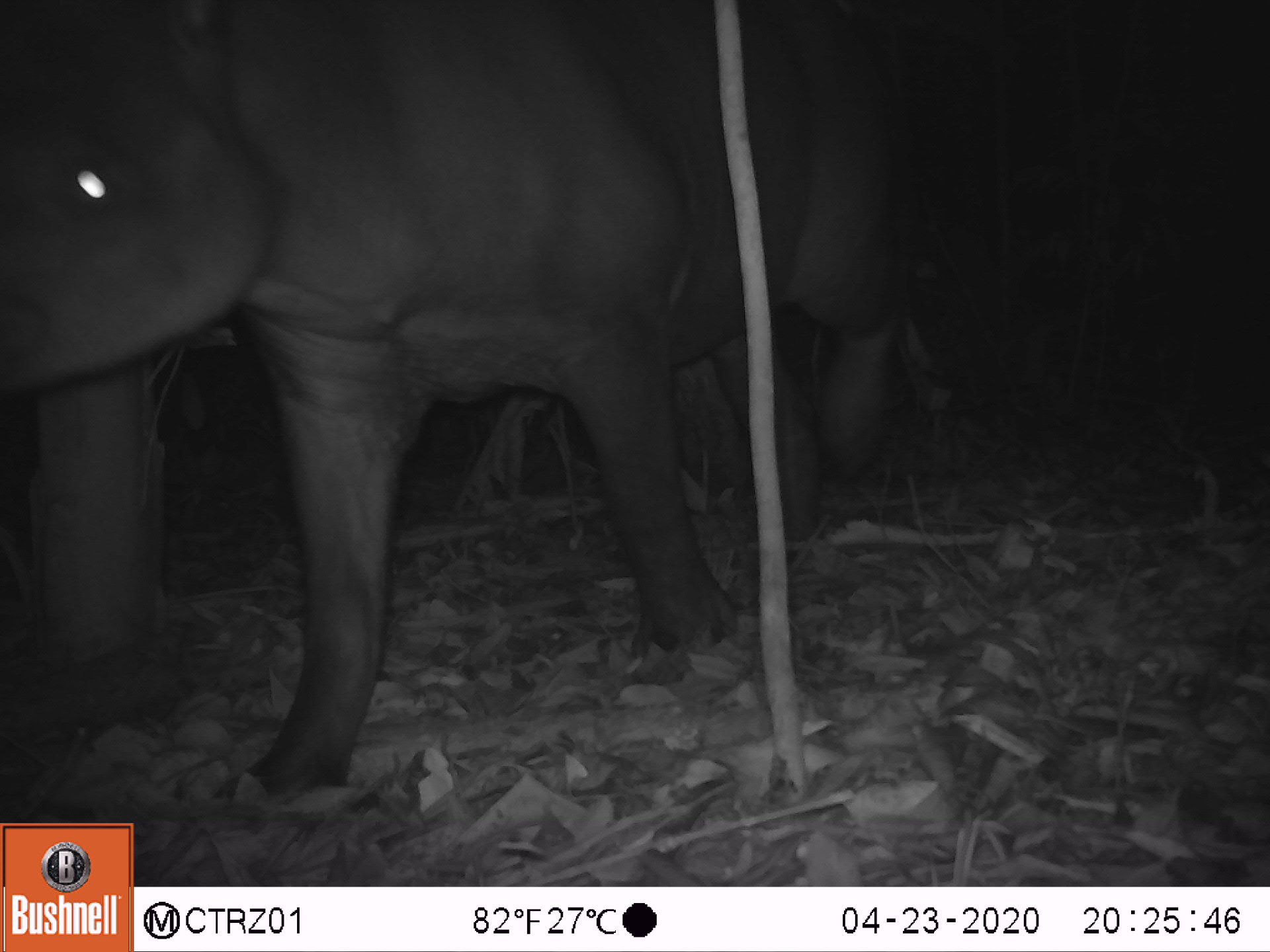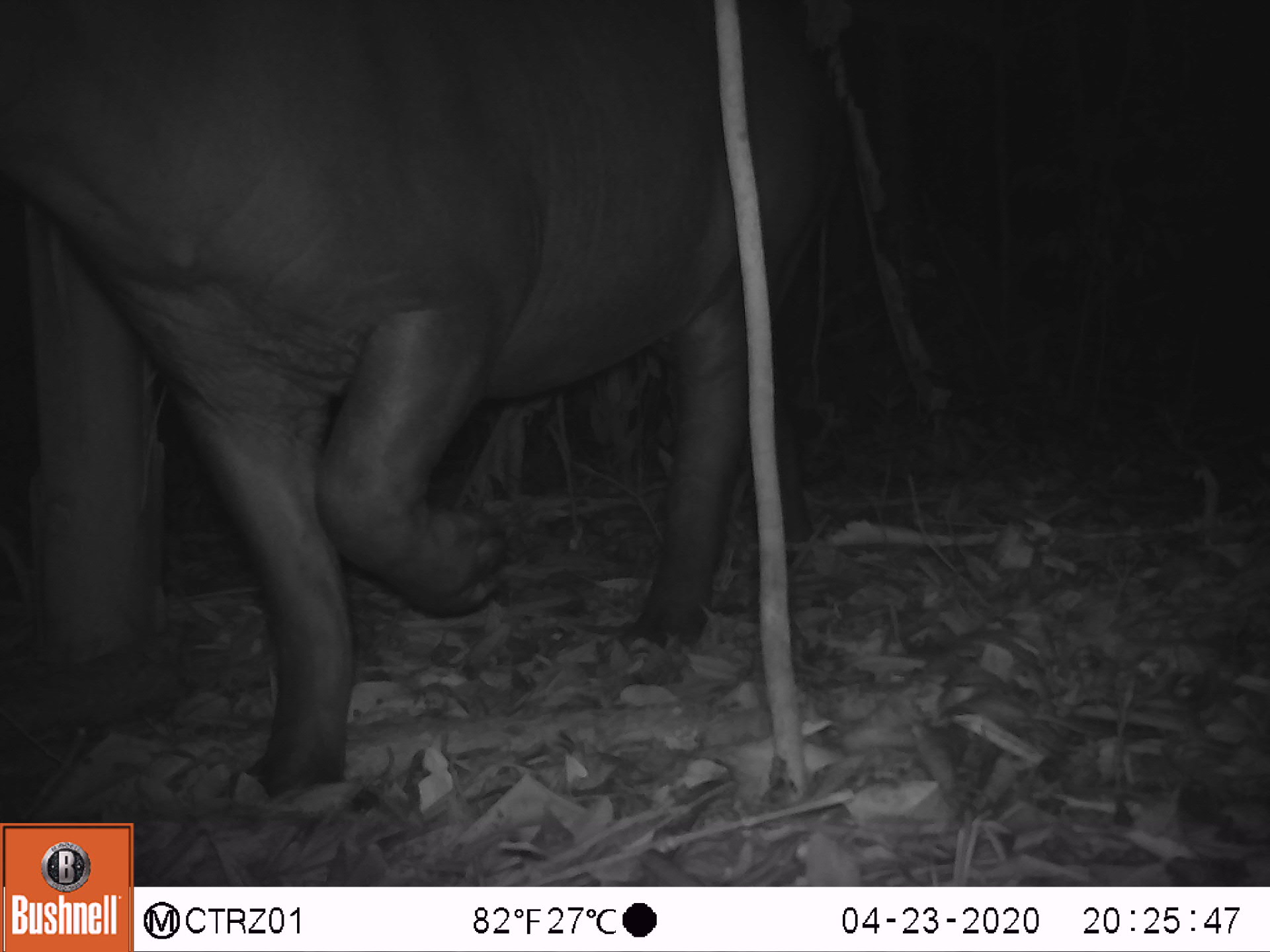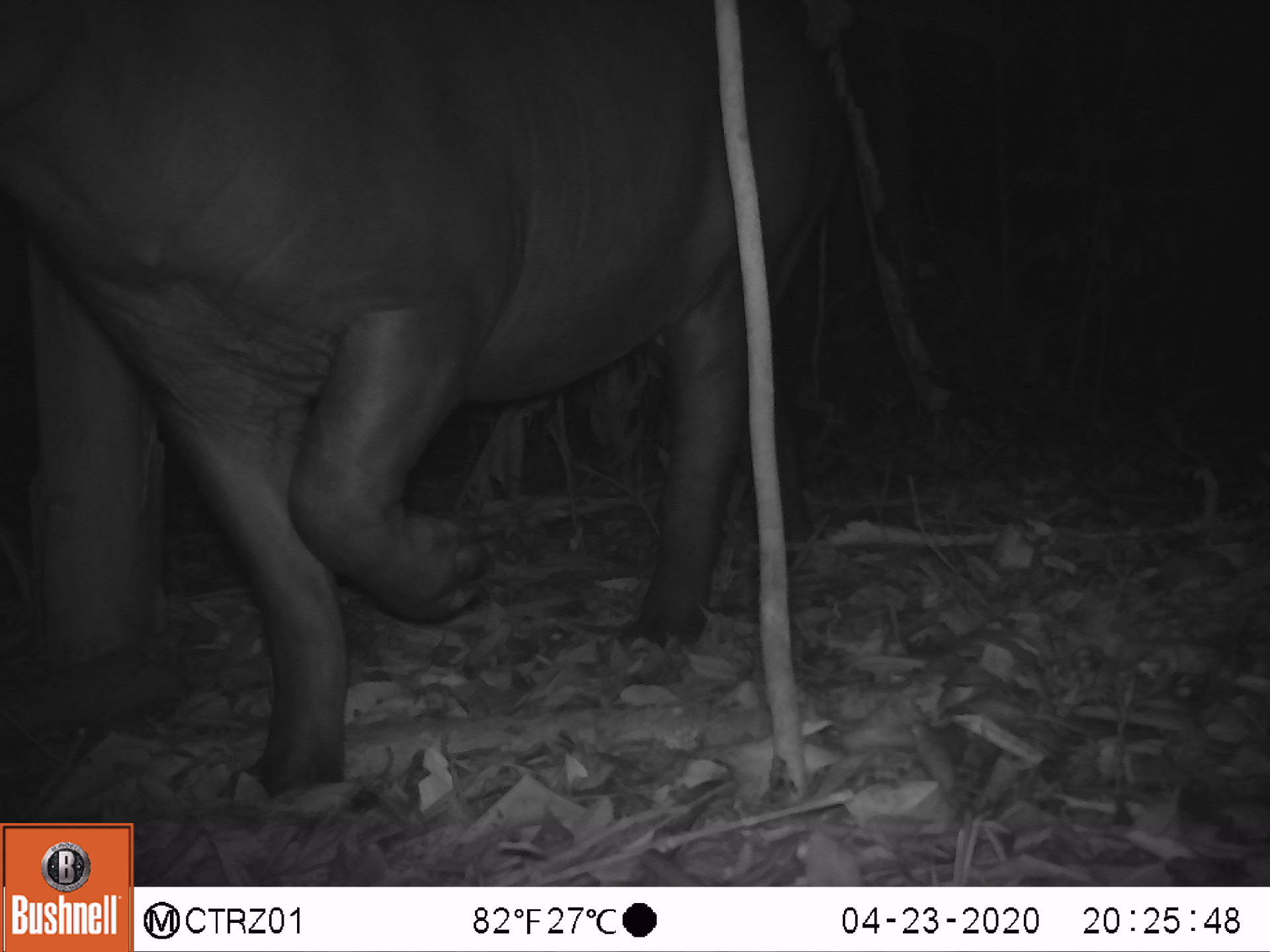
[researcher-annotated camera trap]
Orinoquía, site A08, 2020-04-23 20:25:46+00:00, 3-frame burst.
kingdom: Animalia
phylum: Chordata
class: Mammalia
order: Perissodactyla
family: Tapiridae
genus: Tapirus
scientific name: Tapirus terrestris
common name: lowland tapir